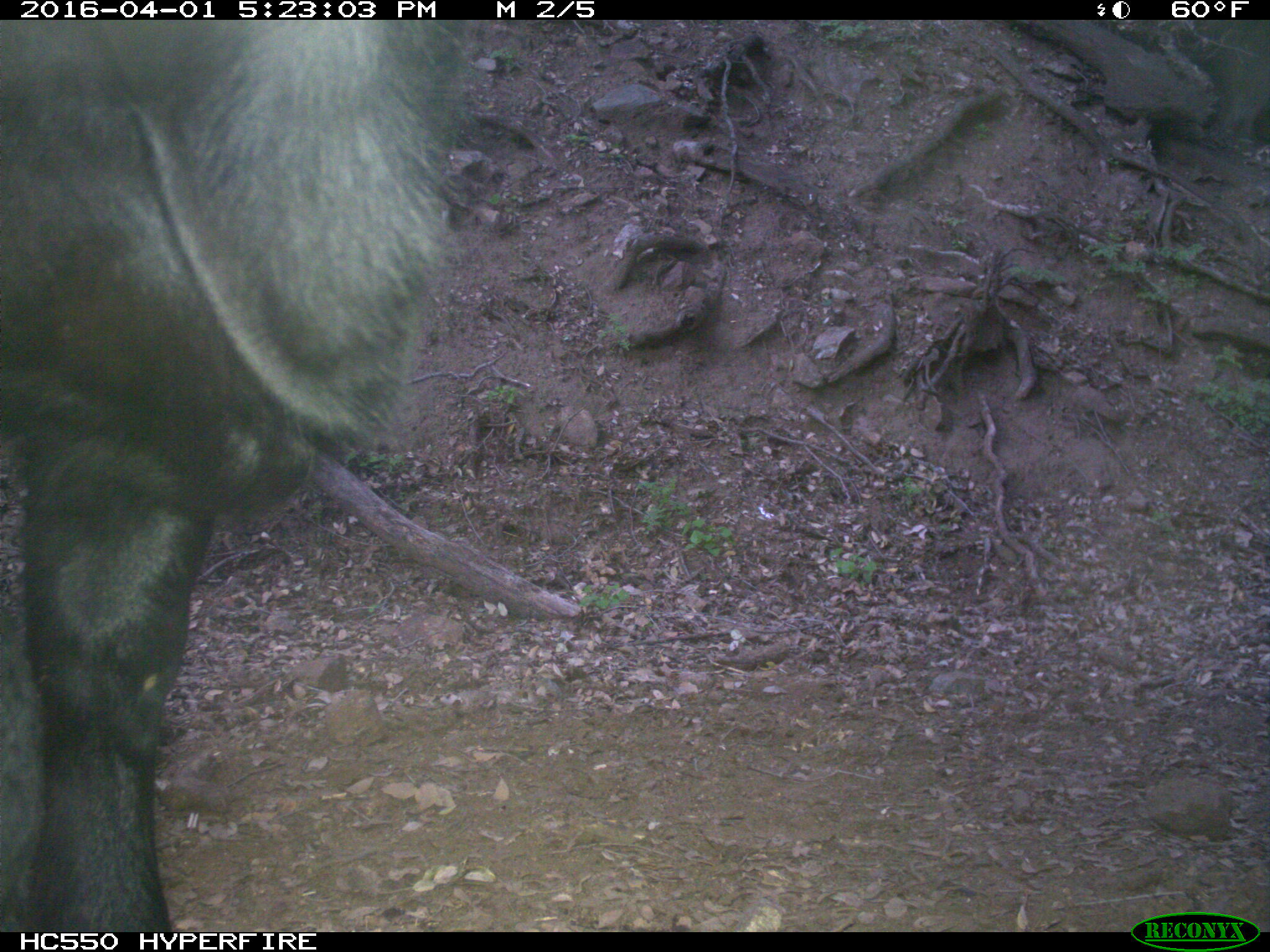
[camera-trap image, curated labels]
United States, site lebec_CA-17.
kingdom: Animalia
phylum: Chordata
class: Mammalia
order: Artiodactyla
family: Bovidae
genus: Bos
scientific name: Bos taurus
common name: domestic cow